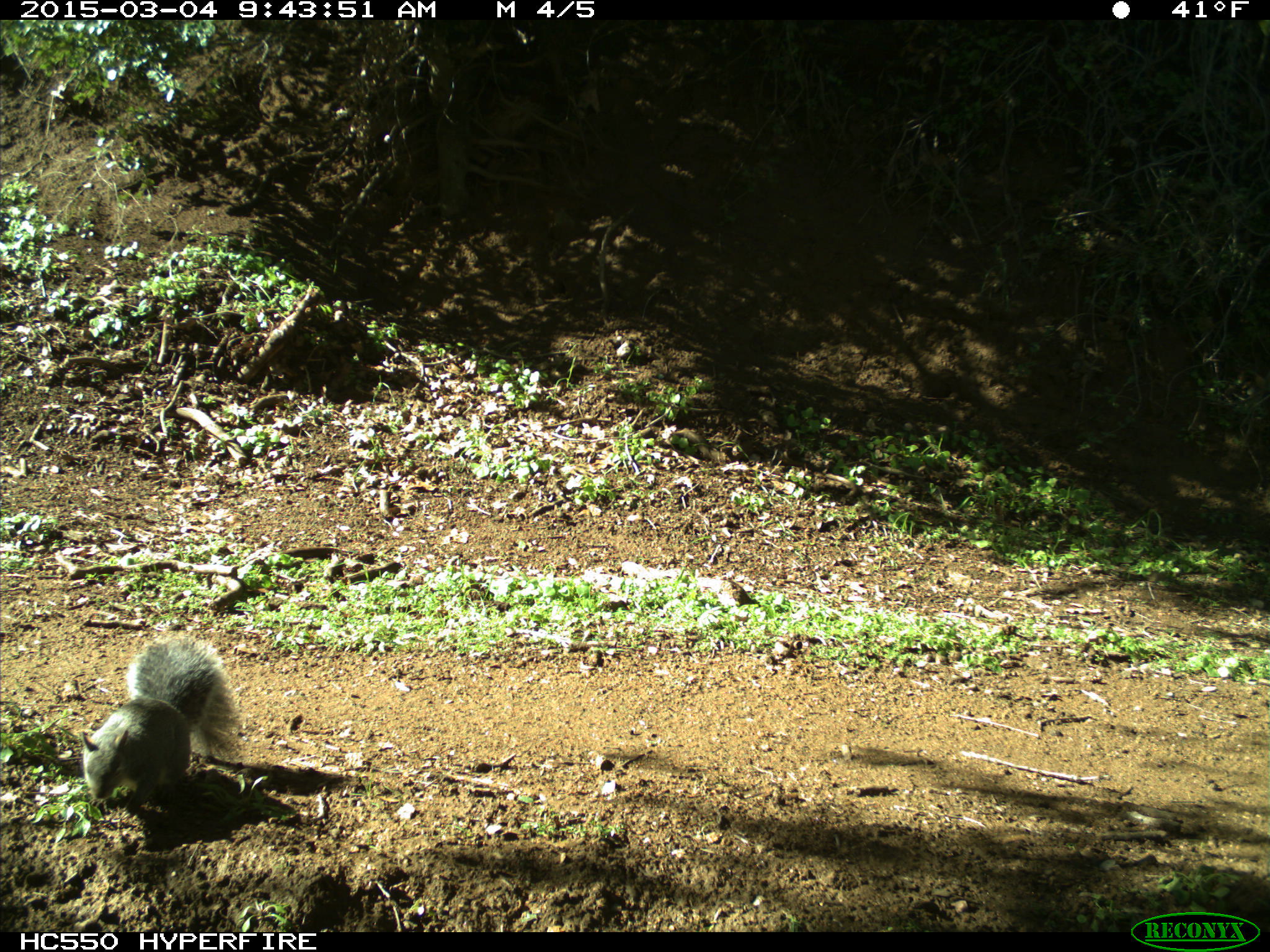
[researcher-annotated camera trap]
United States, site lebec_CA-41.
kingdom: Animalia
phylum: Chordata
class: Mammalia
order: Rodentia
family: Sciuridae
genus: Sciurus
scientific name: Sciurus carolinensis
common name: eastern gray squirrel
Sciurus carolinensis (eastern gray squirrel).